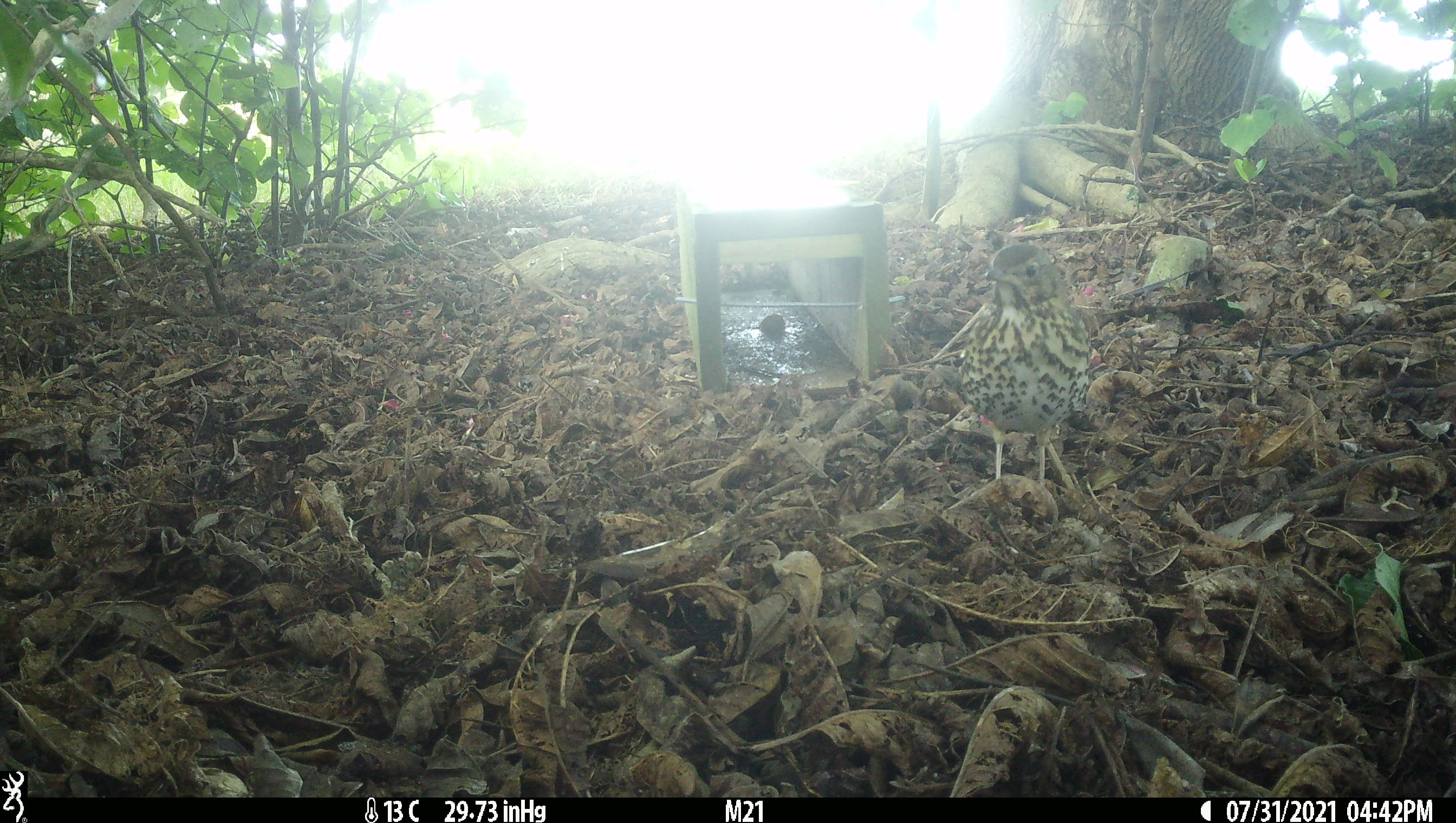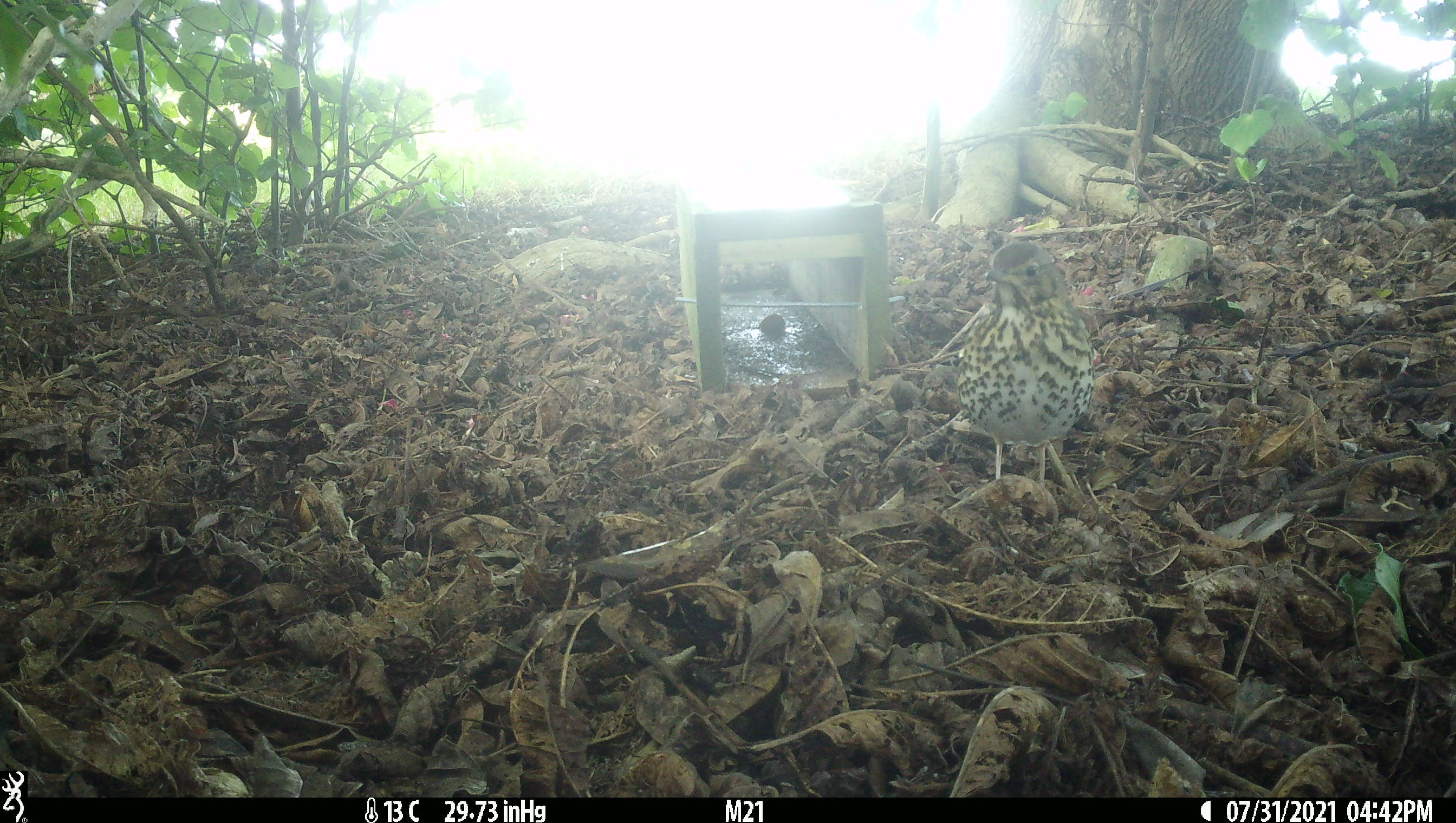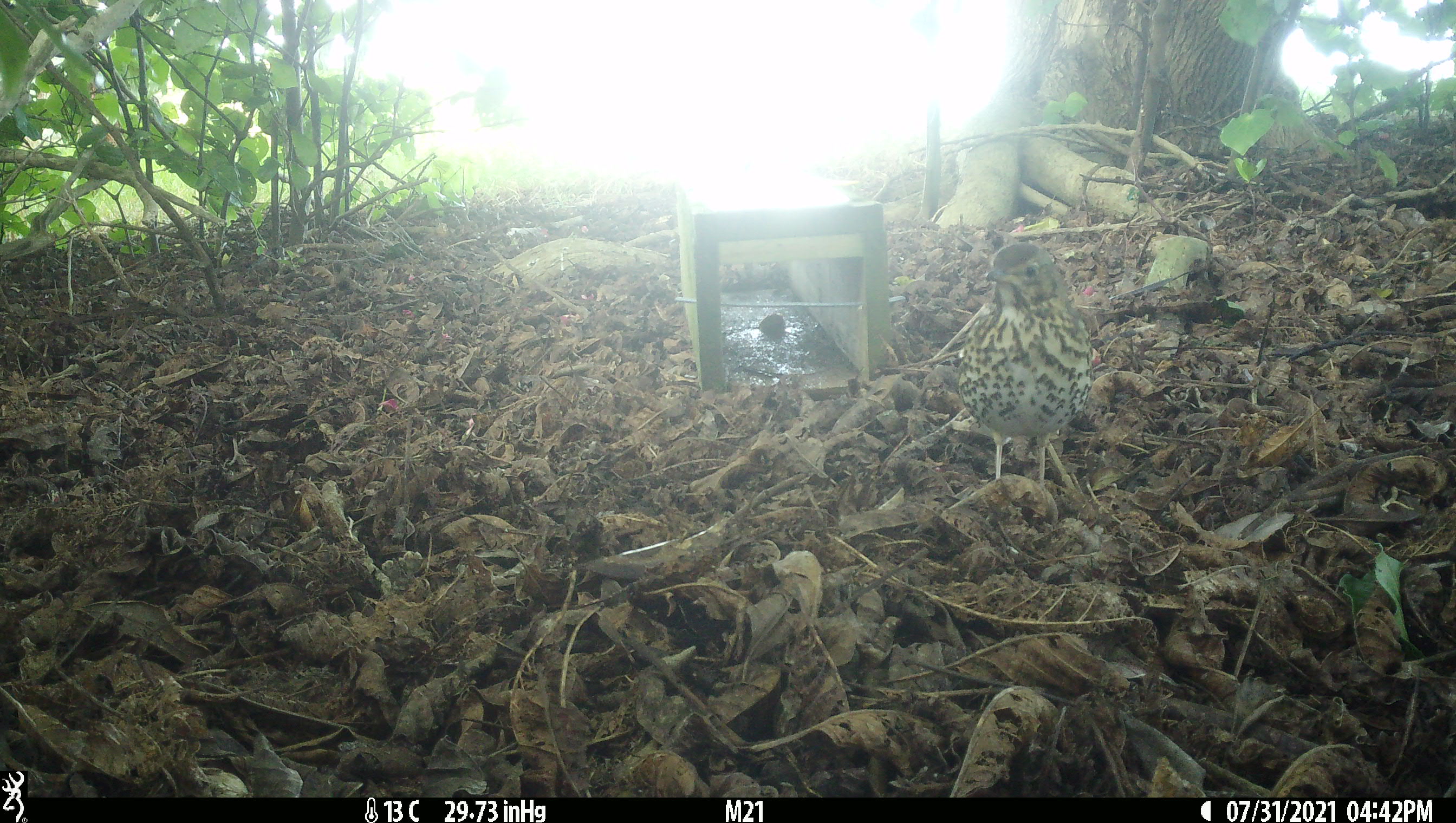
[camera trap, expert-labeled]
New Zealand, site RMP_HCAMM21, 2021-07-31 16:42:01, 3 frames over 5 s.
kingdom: Animalia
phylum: Chordata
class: Aves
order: Passeriformes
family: Turdidae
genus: Turdus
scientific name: Turdus philomelos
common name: song thrush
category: thrush